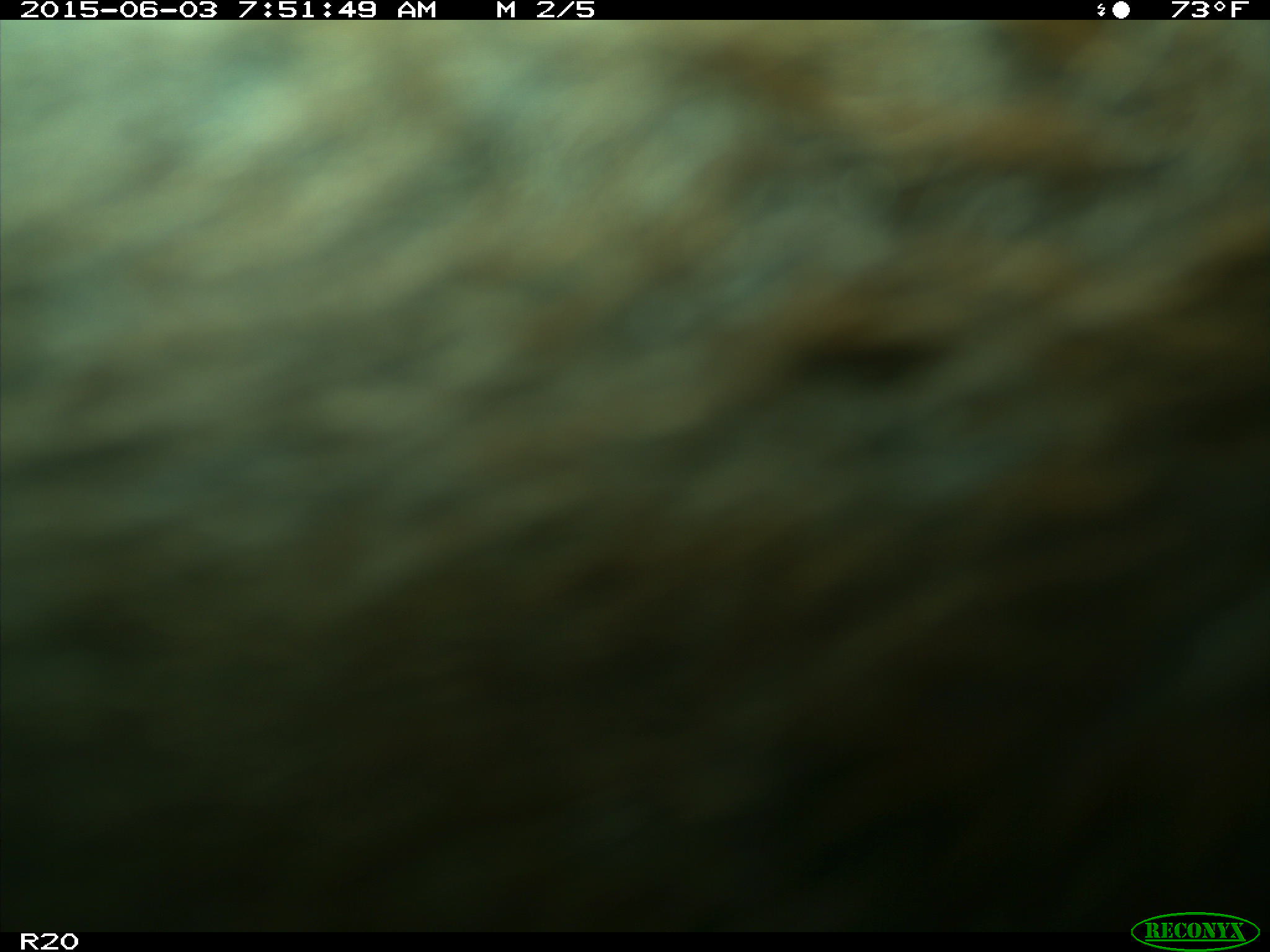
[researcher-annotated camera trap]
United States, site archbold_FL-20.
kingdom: Animalia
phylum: Chordata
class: Mammalia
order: Artiodactyla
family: Bovidae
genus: Bos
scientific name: Bos taurus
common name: domestic cow